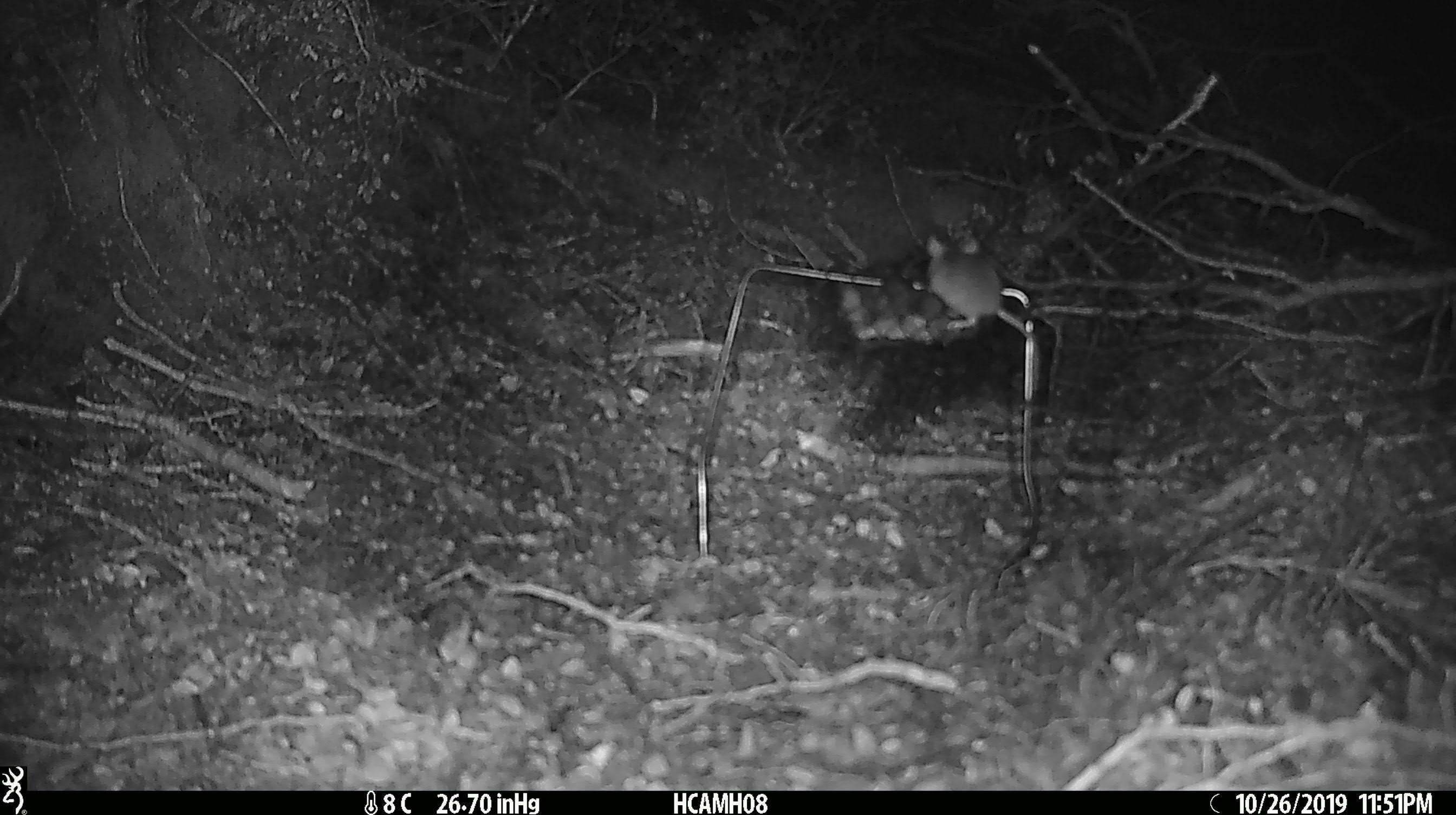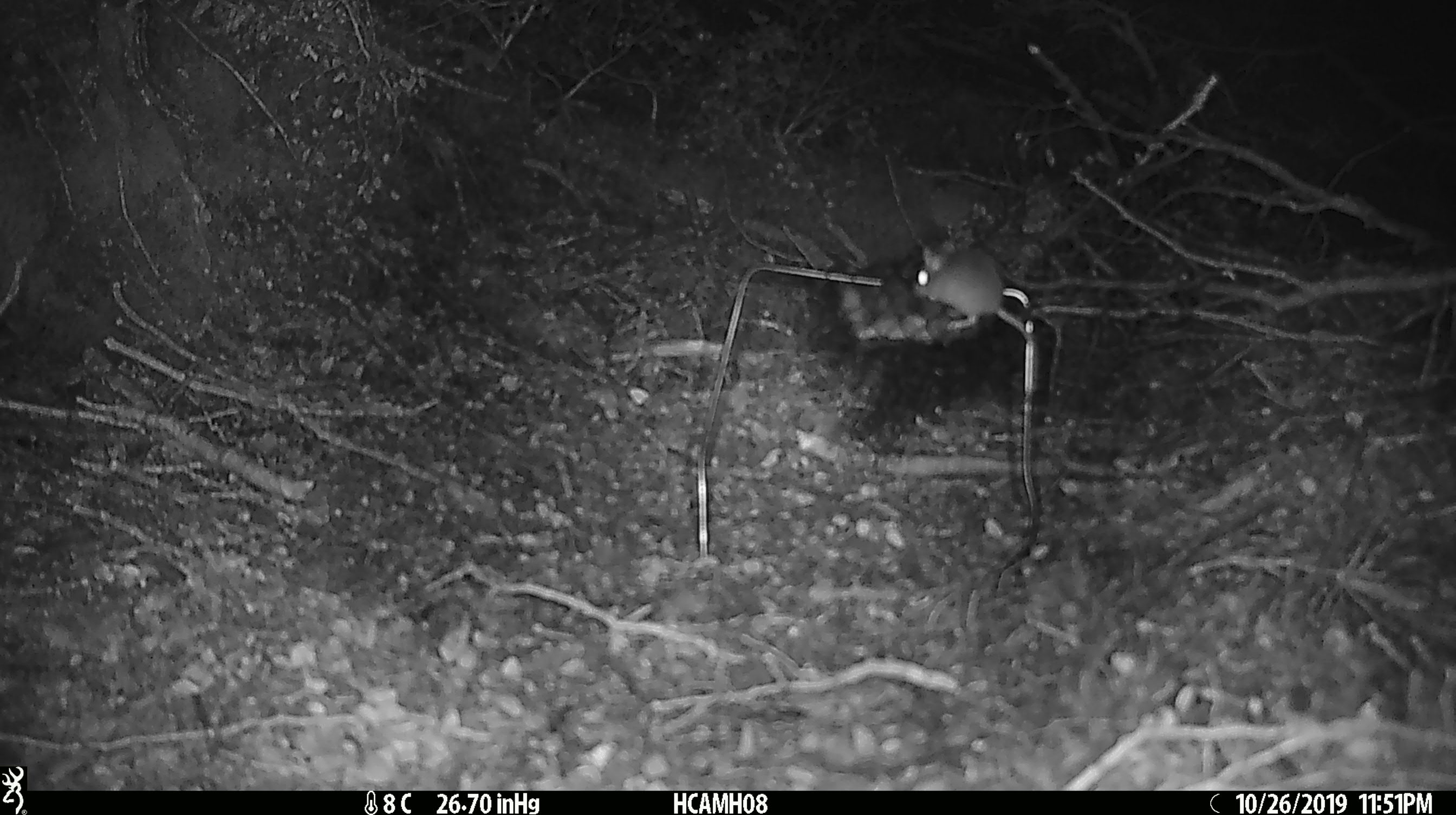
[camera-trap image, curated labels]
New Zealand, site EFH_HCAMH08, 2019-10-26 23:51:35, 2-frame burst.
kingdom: Animalia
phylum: Chordata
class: Mammalia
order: Rodentia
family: Muridae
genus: Mus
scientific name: Mus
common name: mouse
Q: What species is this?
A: Mouse (Mus).